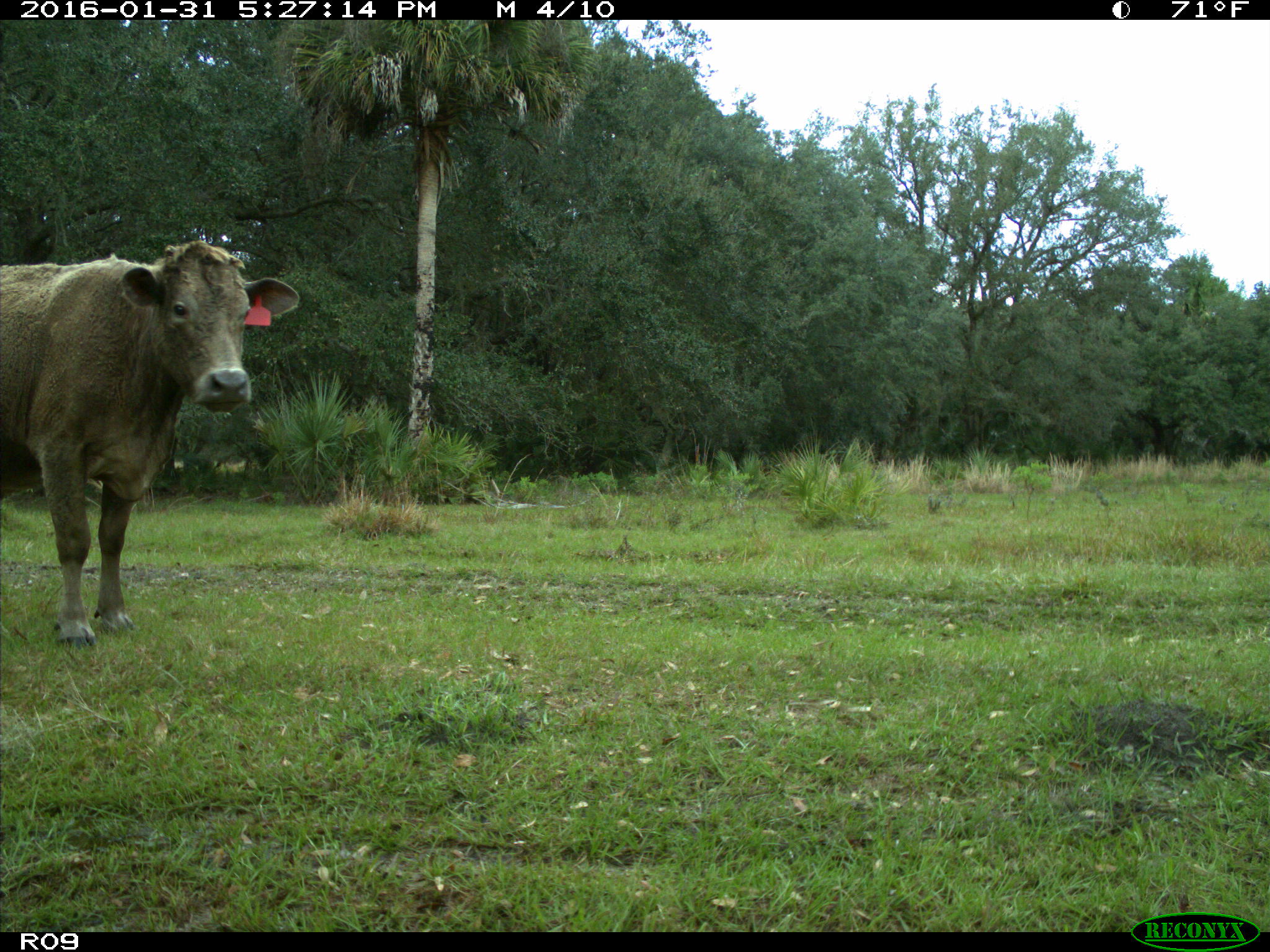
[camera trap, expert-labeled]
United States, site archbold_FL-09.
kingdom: Animalia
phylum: Chordata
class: Mammalia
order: Artiodactyla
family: Bovidae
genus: Bos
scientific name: Bos taurus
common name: domestic cow